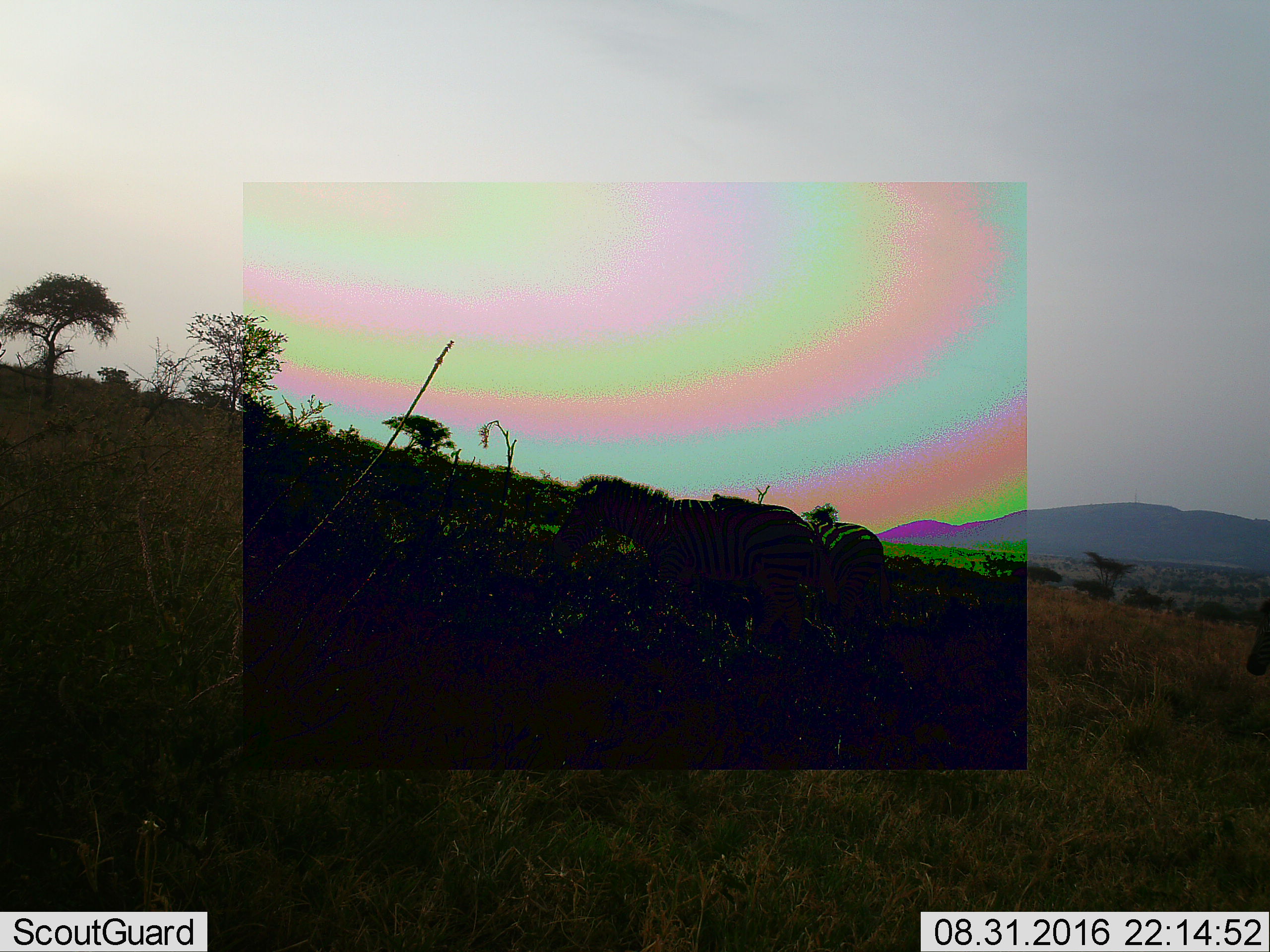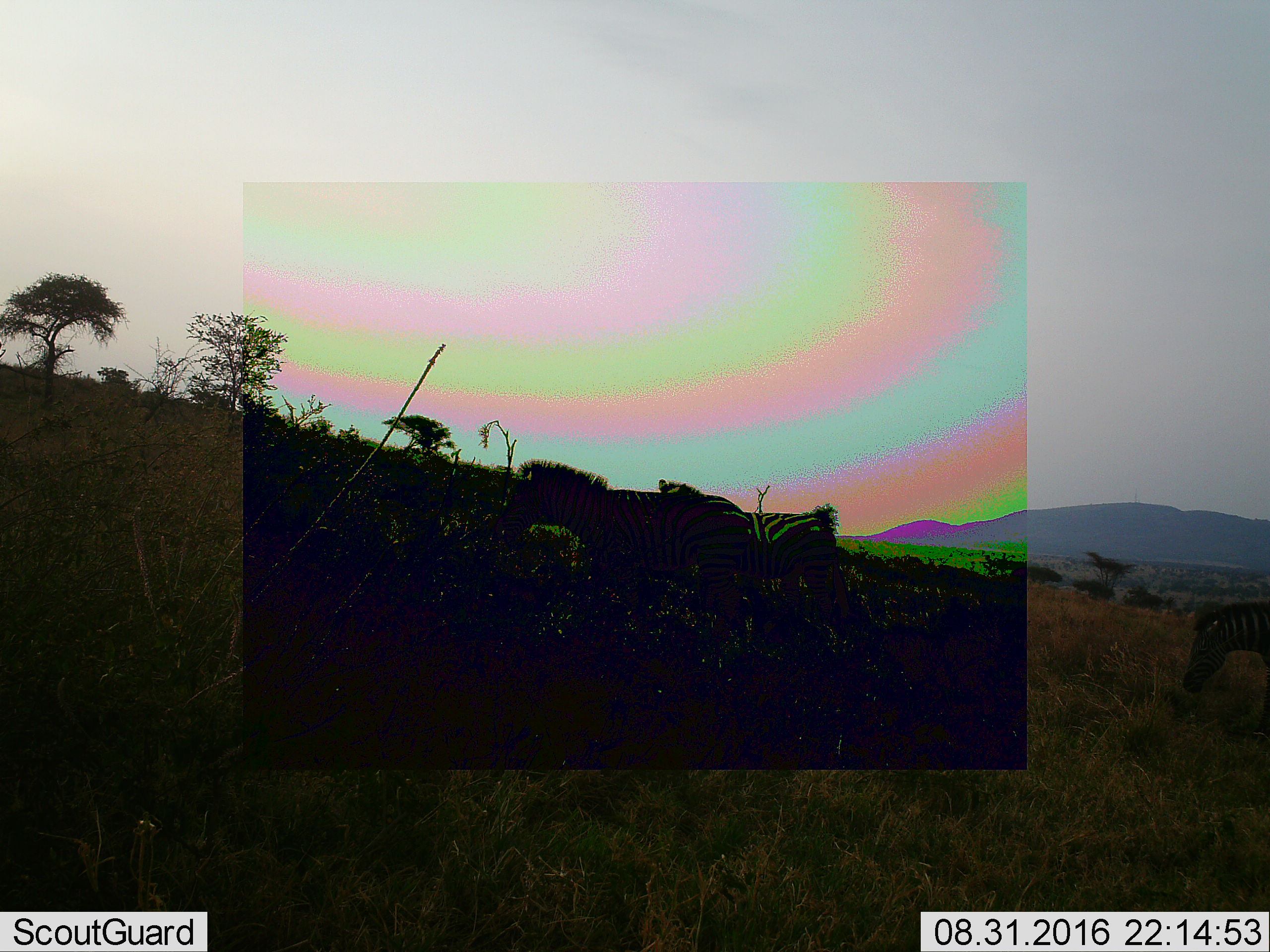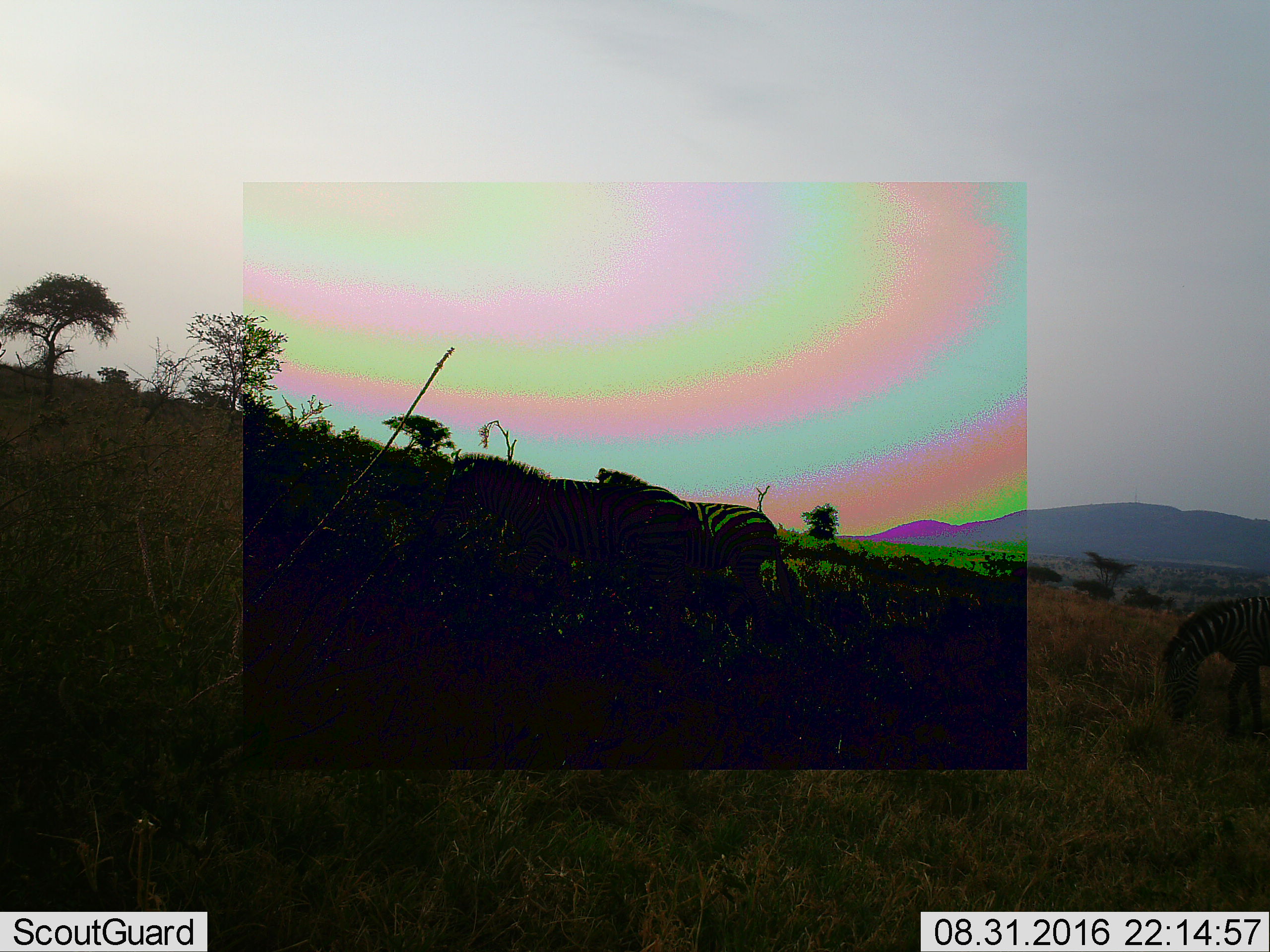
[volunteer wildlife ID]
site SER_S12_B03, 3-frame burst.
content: unidentified animal